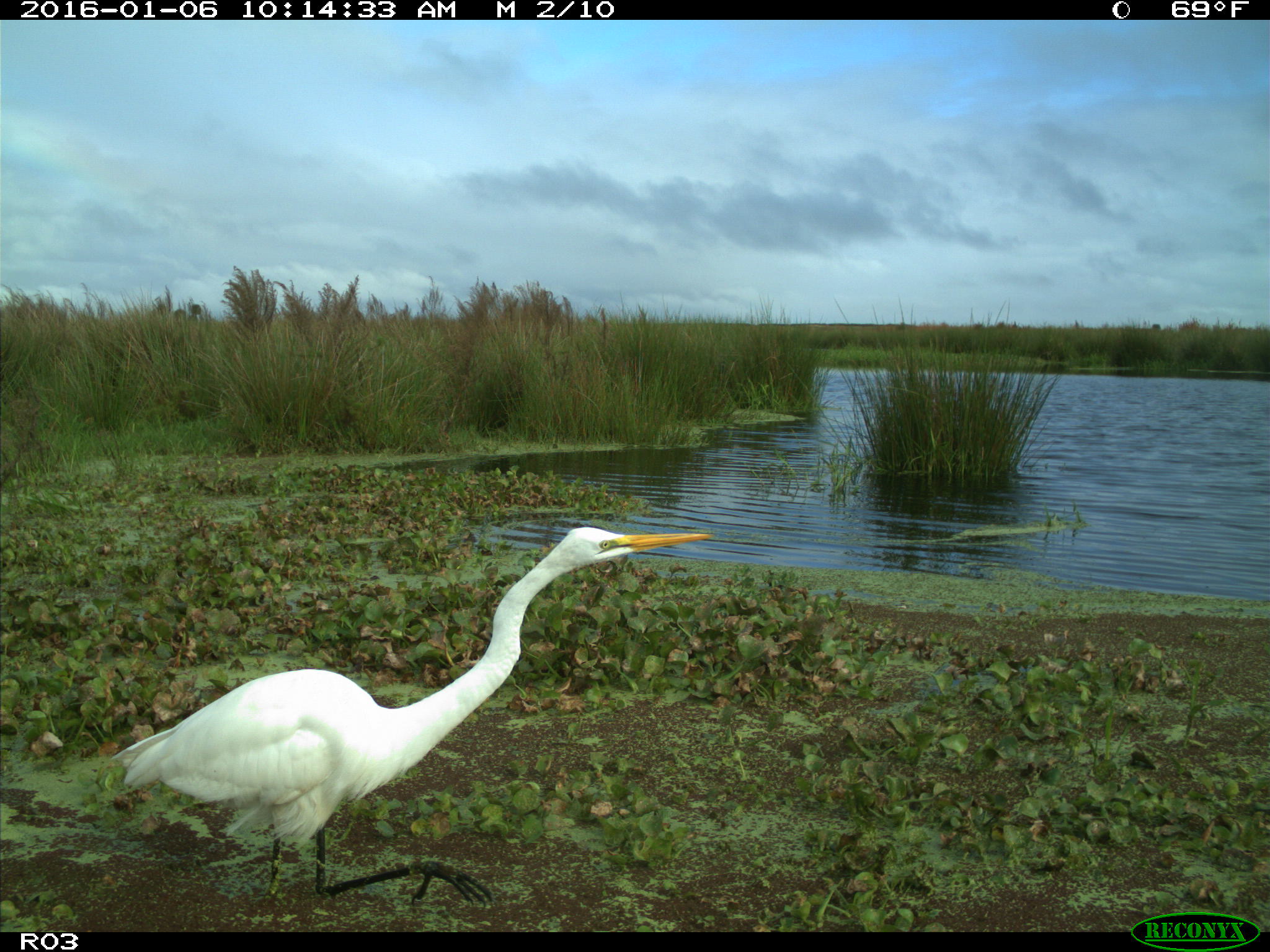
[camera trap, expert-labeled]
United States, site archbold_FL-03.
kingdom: Animalia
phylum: Chordata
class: Aves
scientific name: Aves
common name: birds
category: unidentified bird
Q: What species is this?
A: Unidentified bird (birds) (Aves).